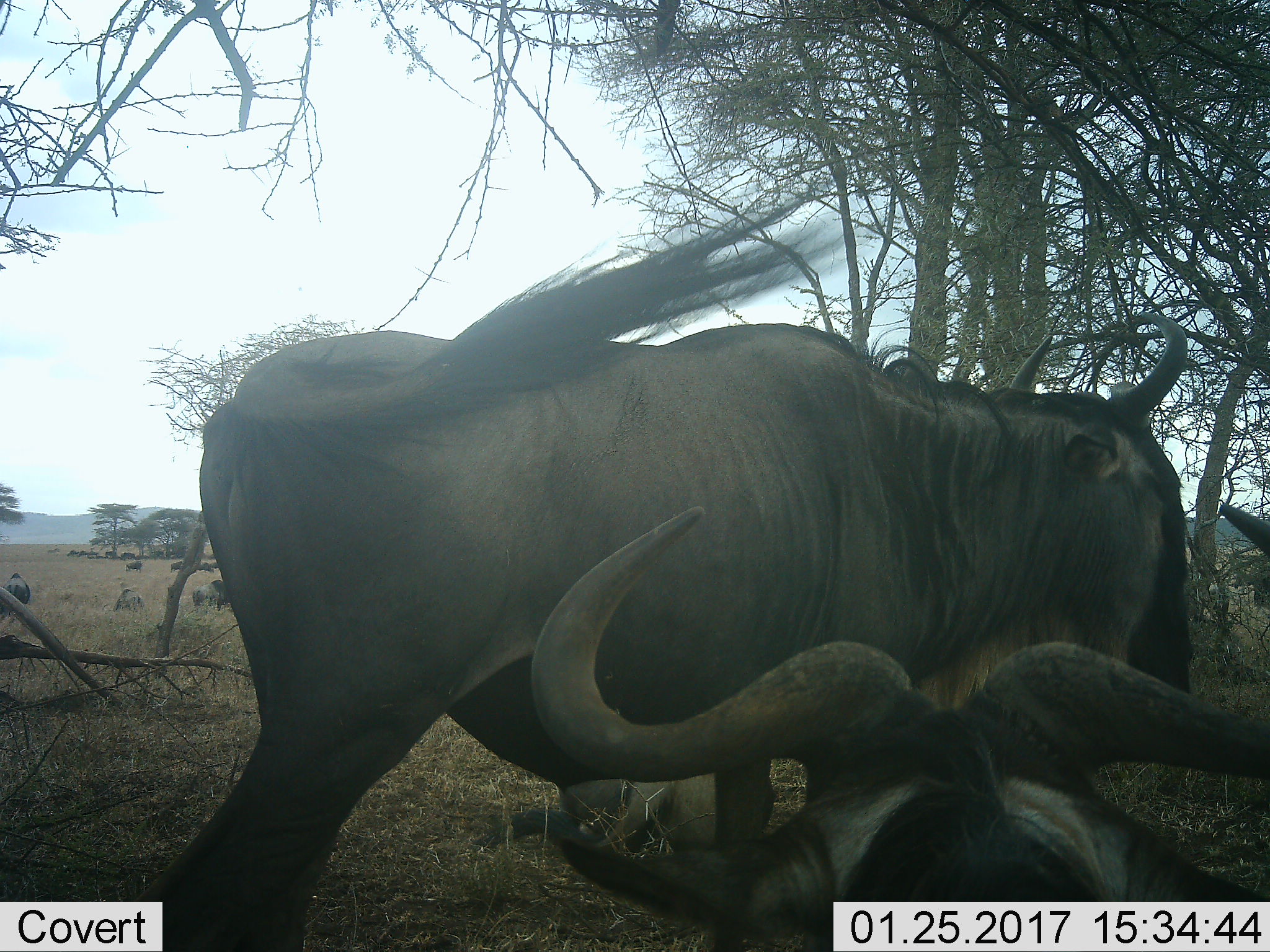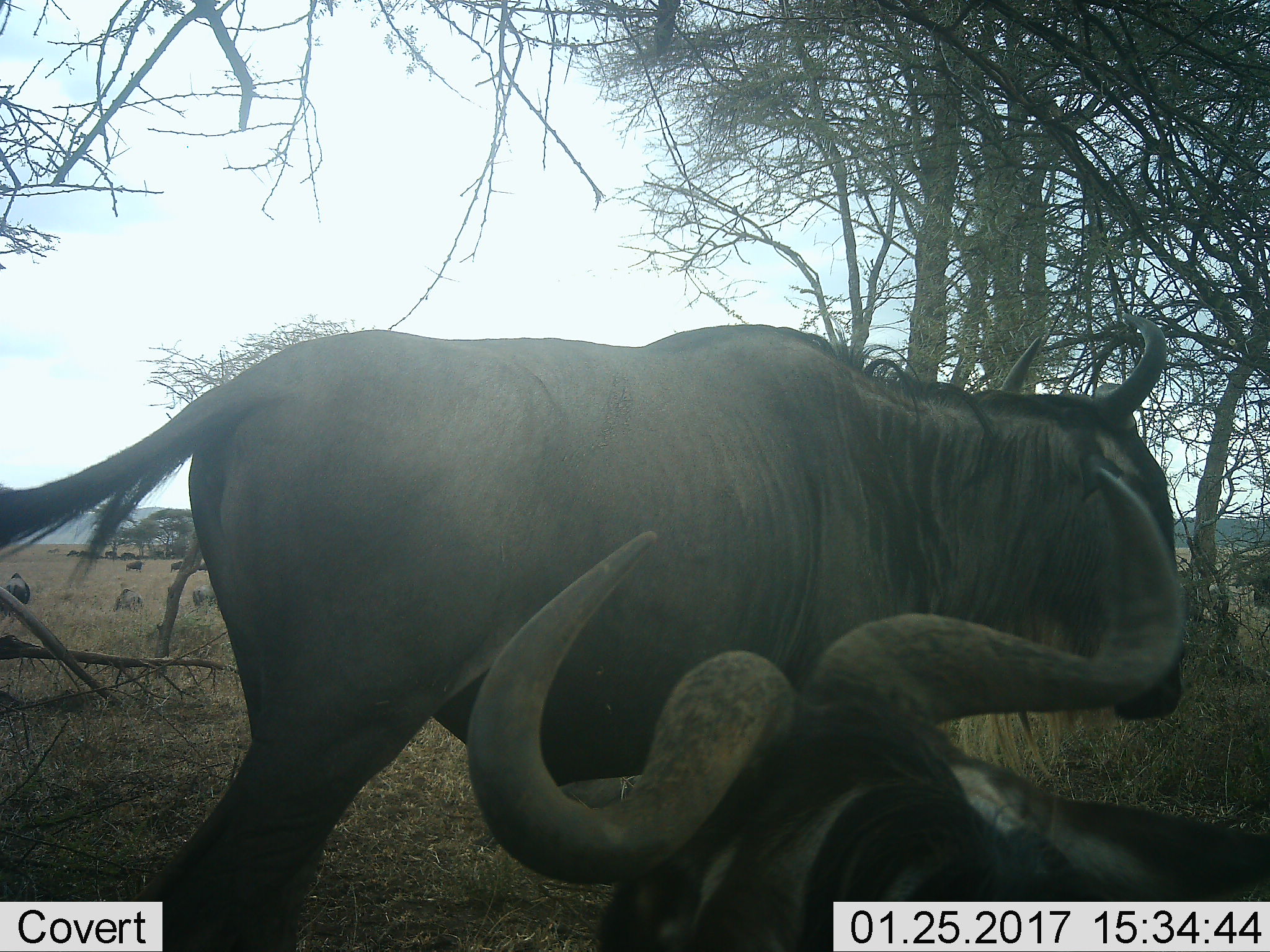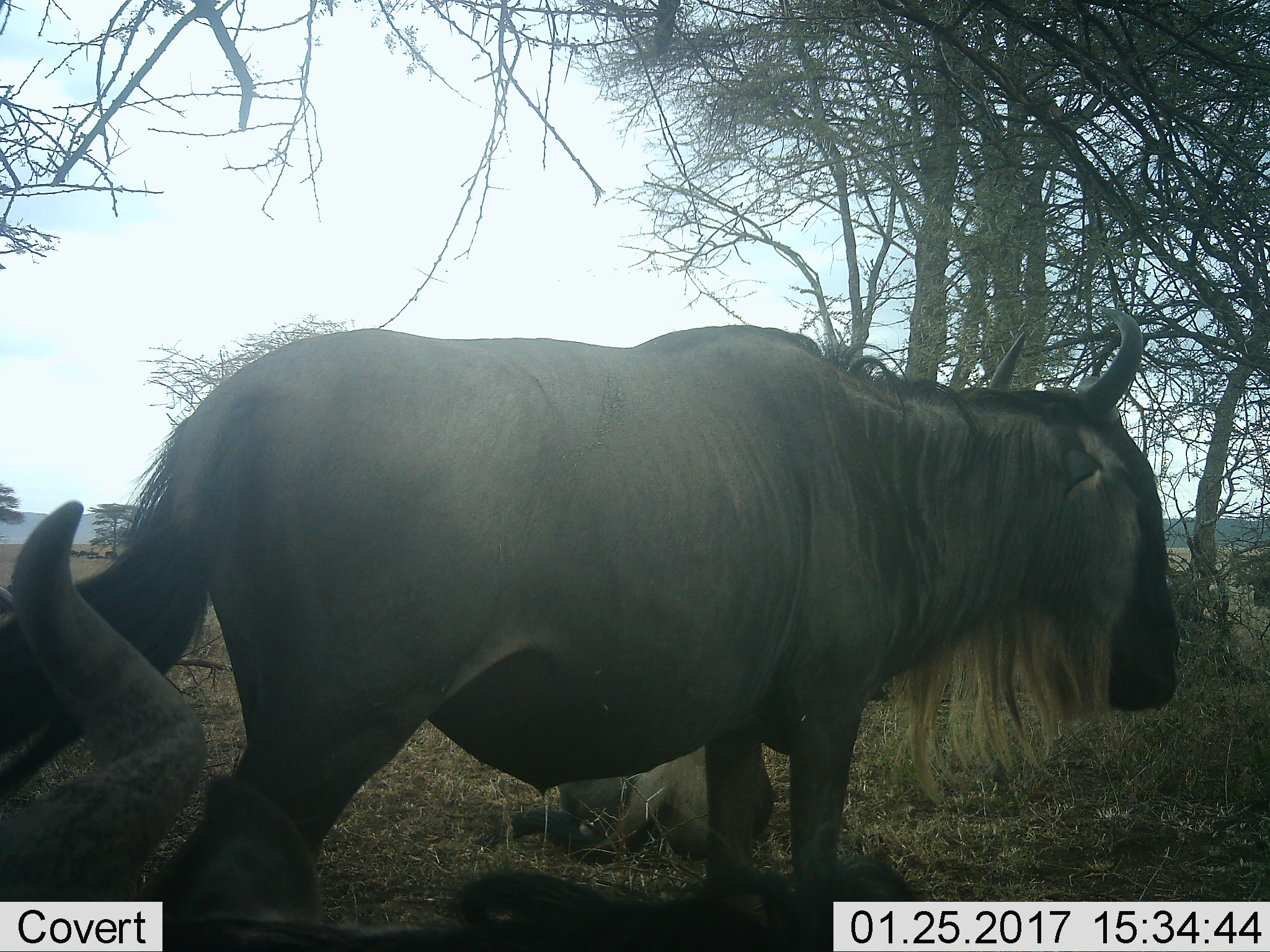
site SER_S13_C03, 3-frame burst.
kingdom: Animalia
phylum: Chordata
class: Mammalia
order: Artiodactyla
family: Bovidae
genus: Connochaetes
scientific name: Connochaetes taurinus taurinus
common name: blue wildebeest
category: wildebeestblue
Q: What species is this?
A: Wildebeestblue (blue wildebeest) (Connochaetes taurinus taurinus).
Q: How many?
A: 8.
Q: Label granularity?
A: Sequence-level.